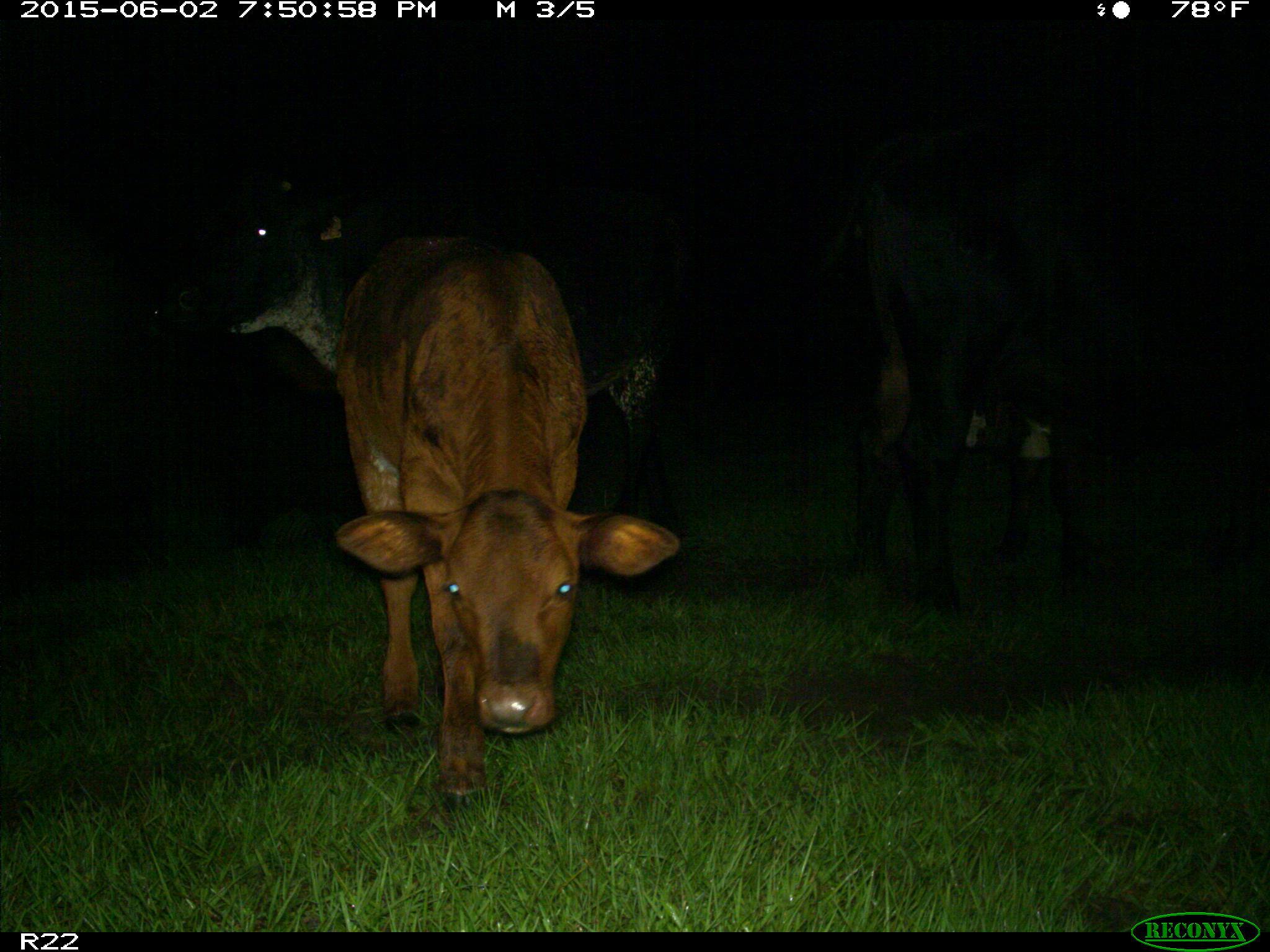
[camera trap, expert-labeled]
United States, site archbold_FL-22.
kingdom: Animalia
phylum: Chordata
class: Mammalia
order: Artiodactyla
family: Bovidae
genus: Bos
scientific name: Bos taurus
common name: domestic cow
Bos taurus (domestic cow).